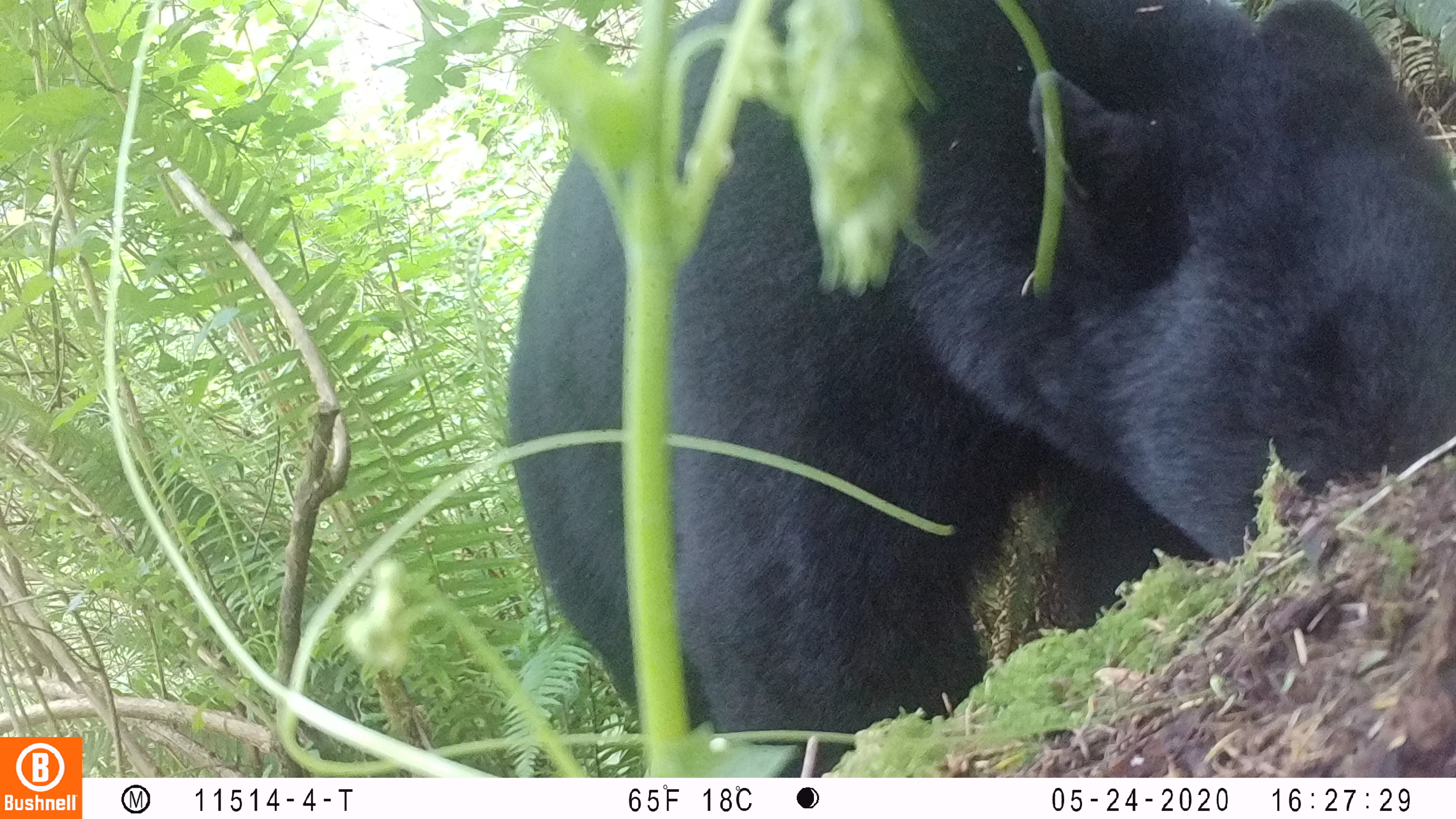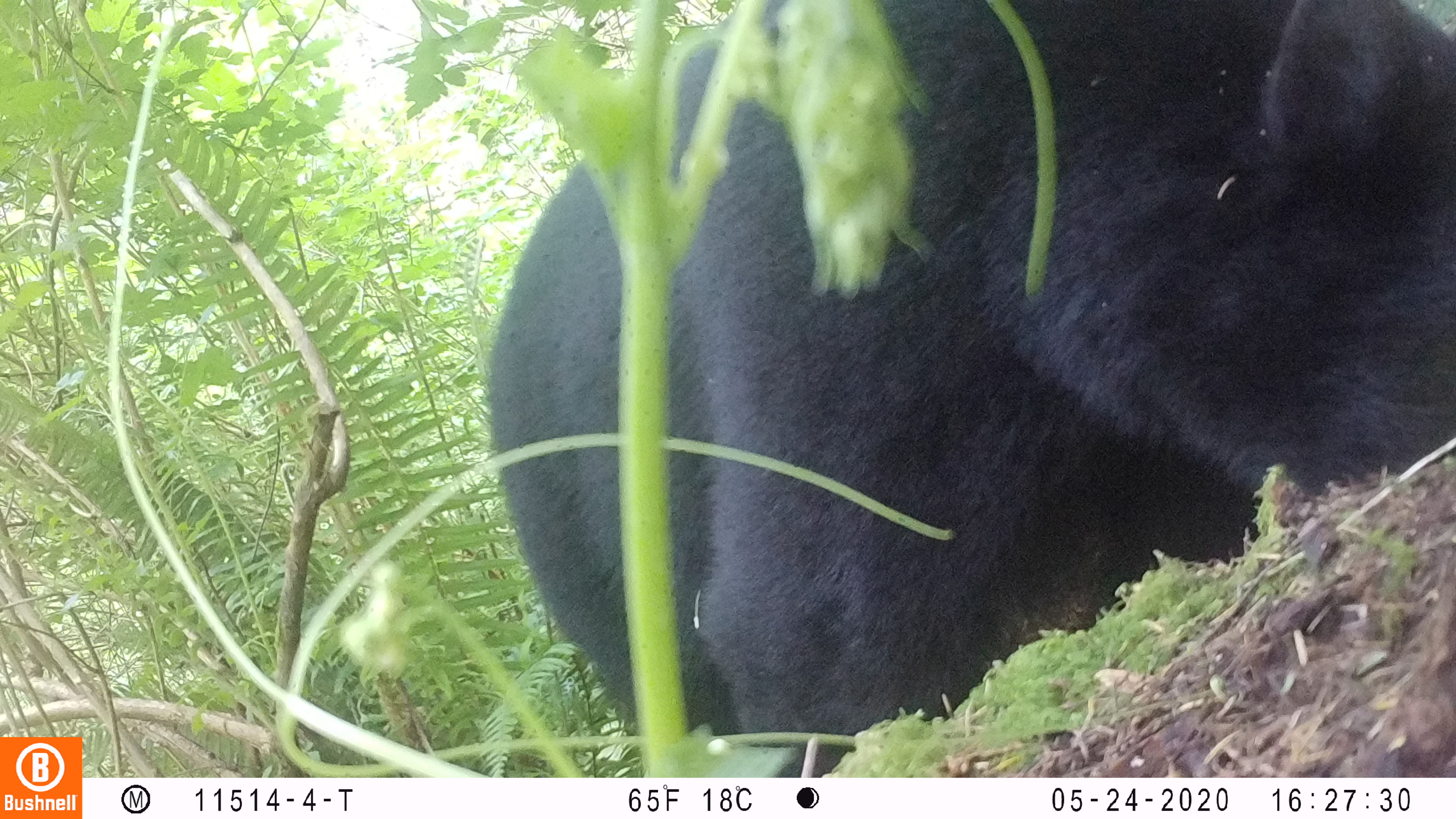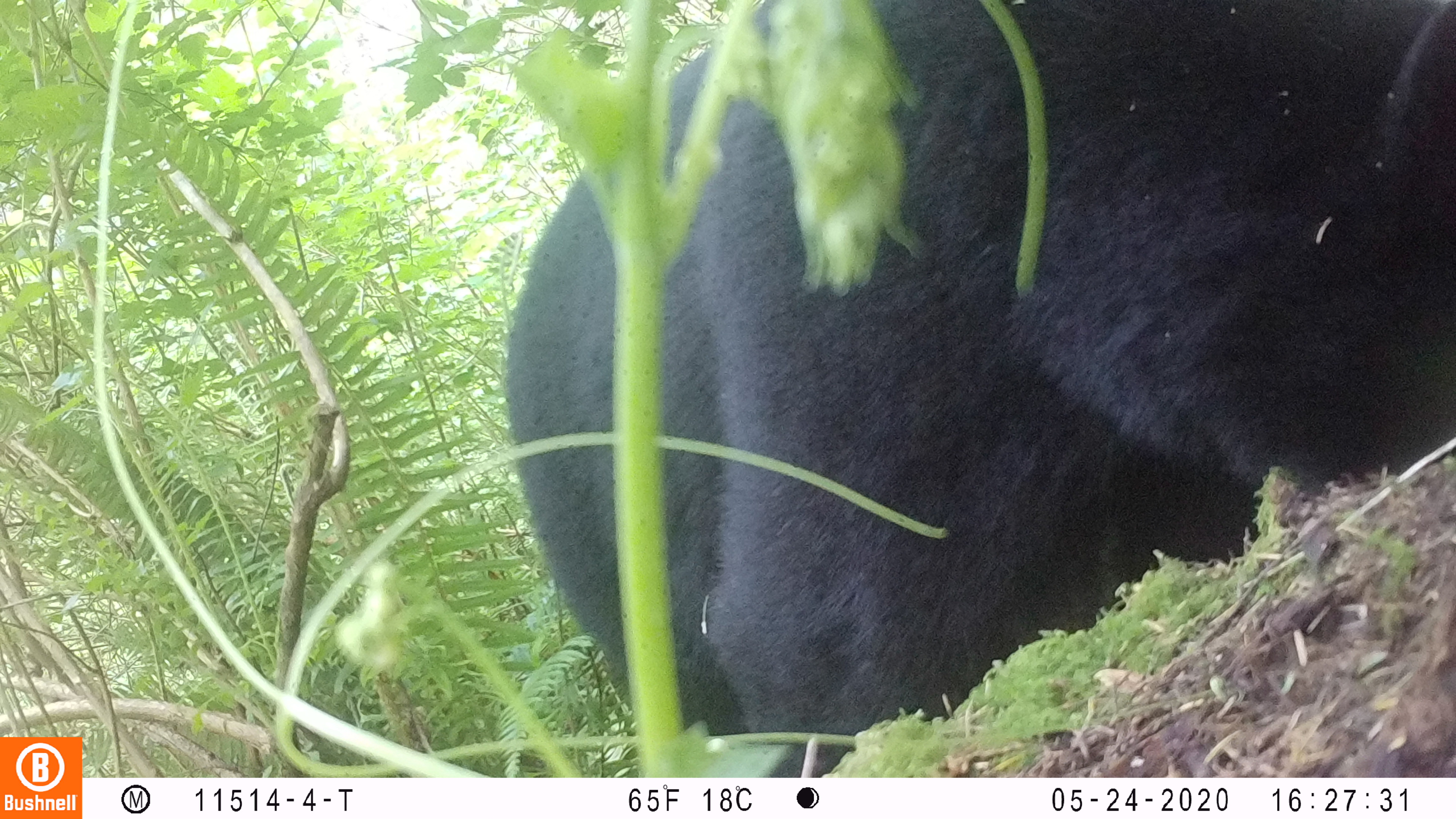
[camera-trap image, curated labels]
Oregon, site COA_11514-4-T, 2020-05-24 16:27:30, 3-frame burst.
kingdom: Animalia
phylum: Chordata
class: Mammalia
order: Carnivora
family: Ursidae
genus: Ursus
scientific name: Ursus americanus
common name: american black bear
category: black bear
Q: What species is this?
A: Black bear (american black bear) (Ursus americanus).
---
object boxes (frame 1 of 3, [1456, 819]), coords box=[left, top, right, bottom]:
black bear: box=[494, 1, 1450, 762]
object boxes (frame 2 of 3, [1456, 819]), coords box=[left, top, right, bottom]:
black bear: box=[473, 0, 1453, 768]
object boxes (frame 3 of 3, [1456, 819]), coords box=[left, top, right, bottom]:
black bear: box=[490, 1, 1451, 766]